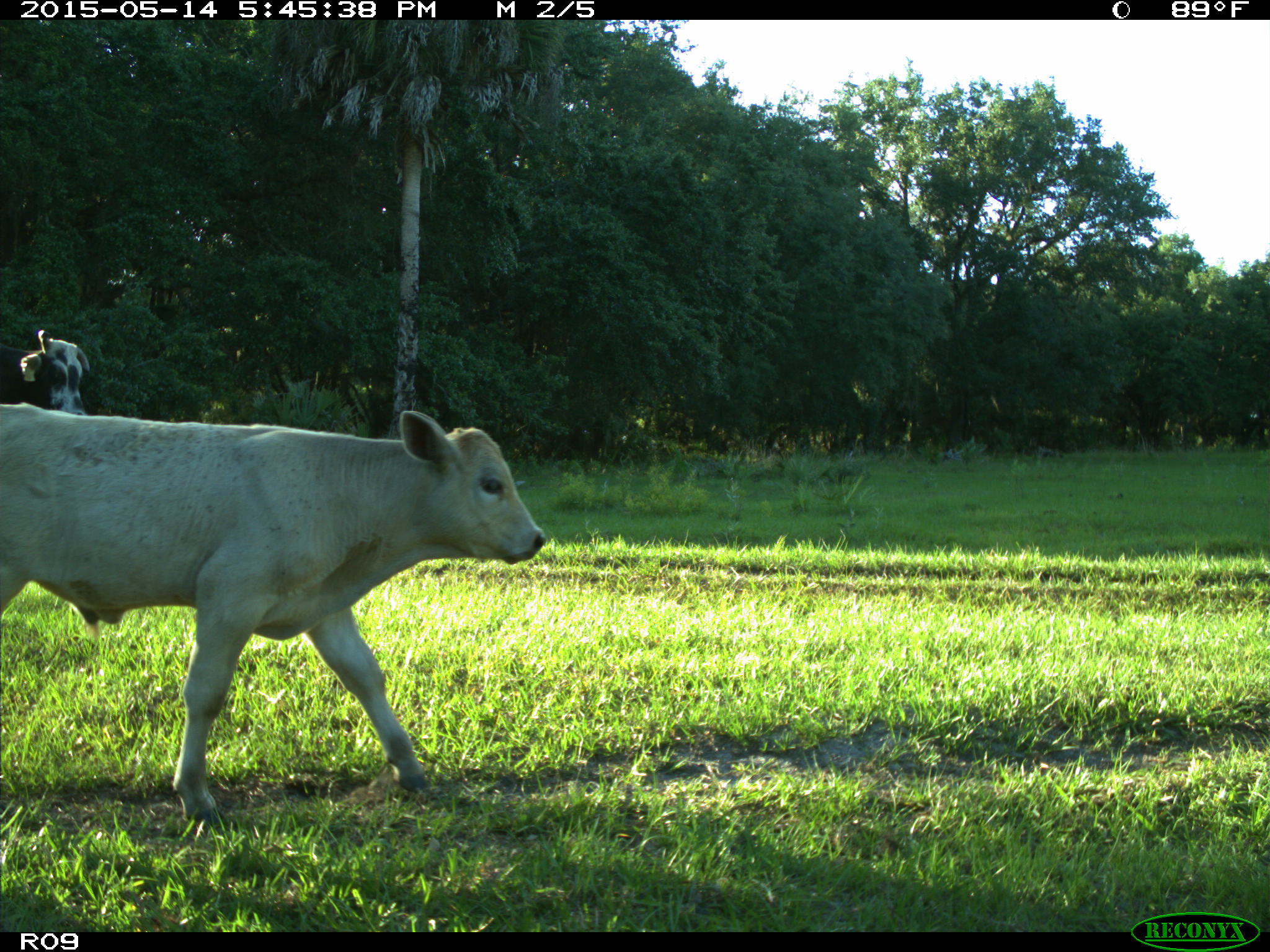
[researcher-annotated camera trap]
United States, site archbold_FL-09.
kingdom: Animalia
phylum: Chordata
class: Mammalia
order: Artiodactyla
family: Bovidae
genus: Bos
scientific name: Bos taurus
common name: domestic cow